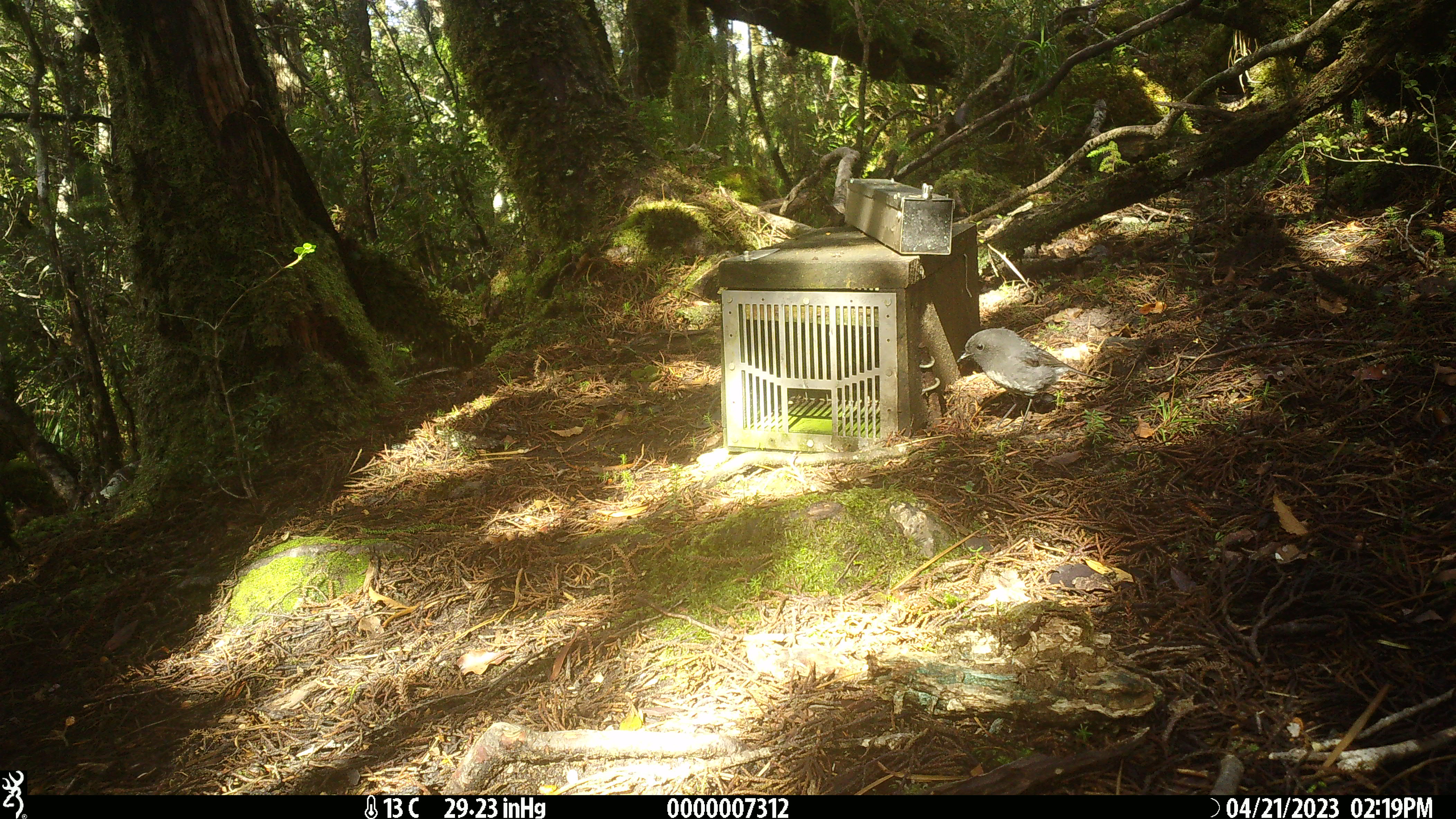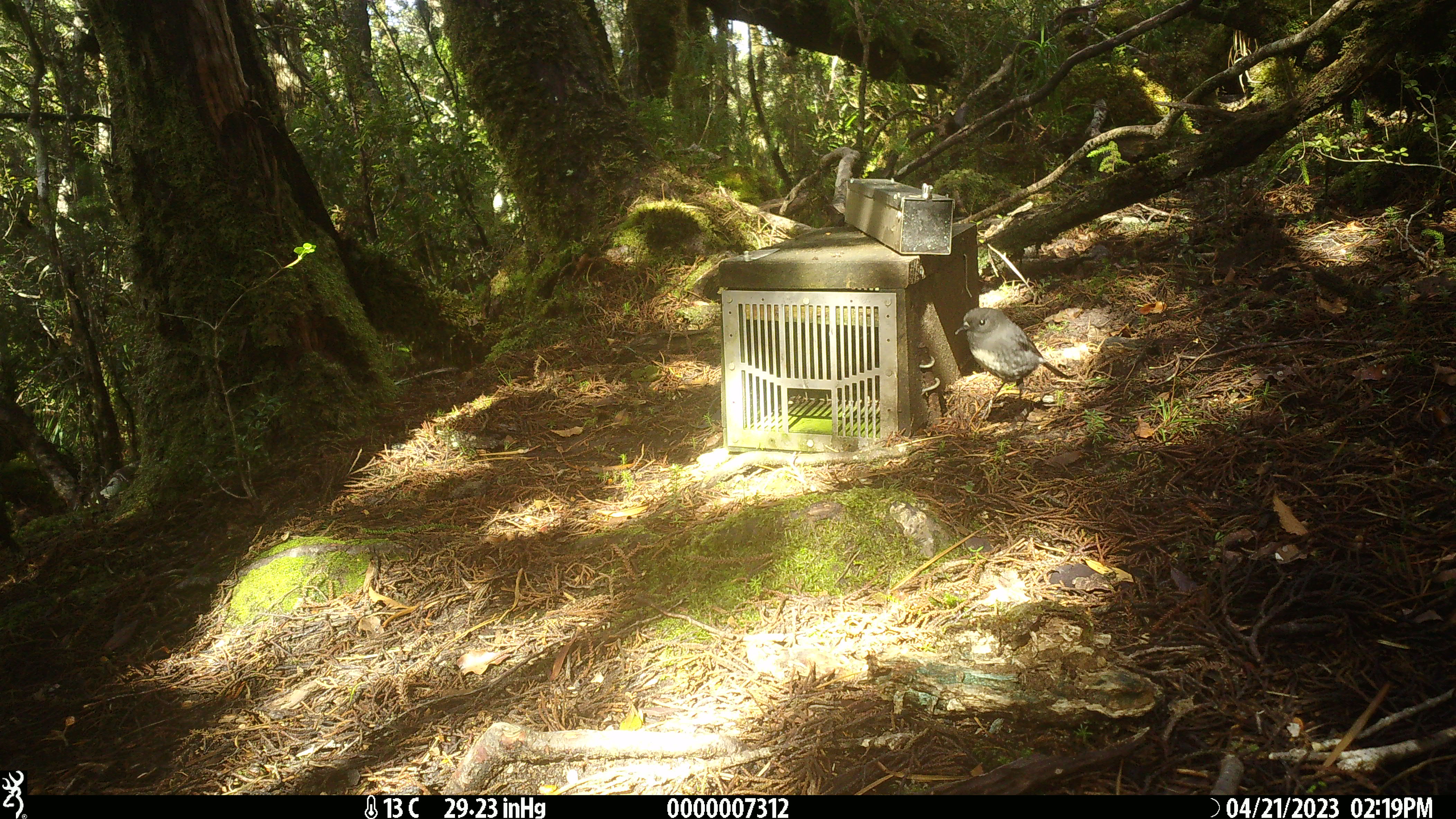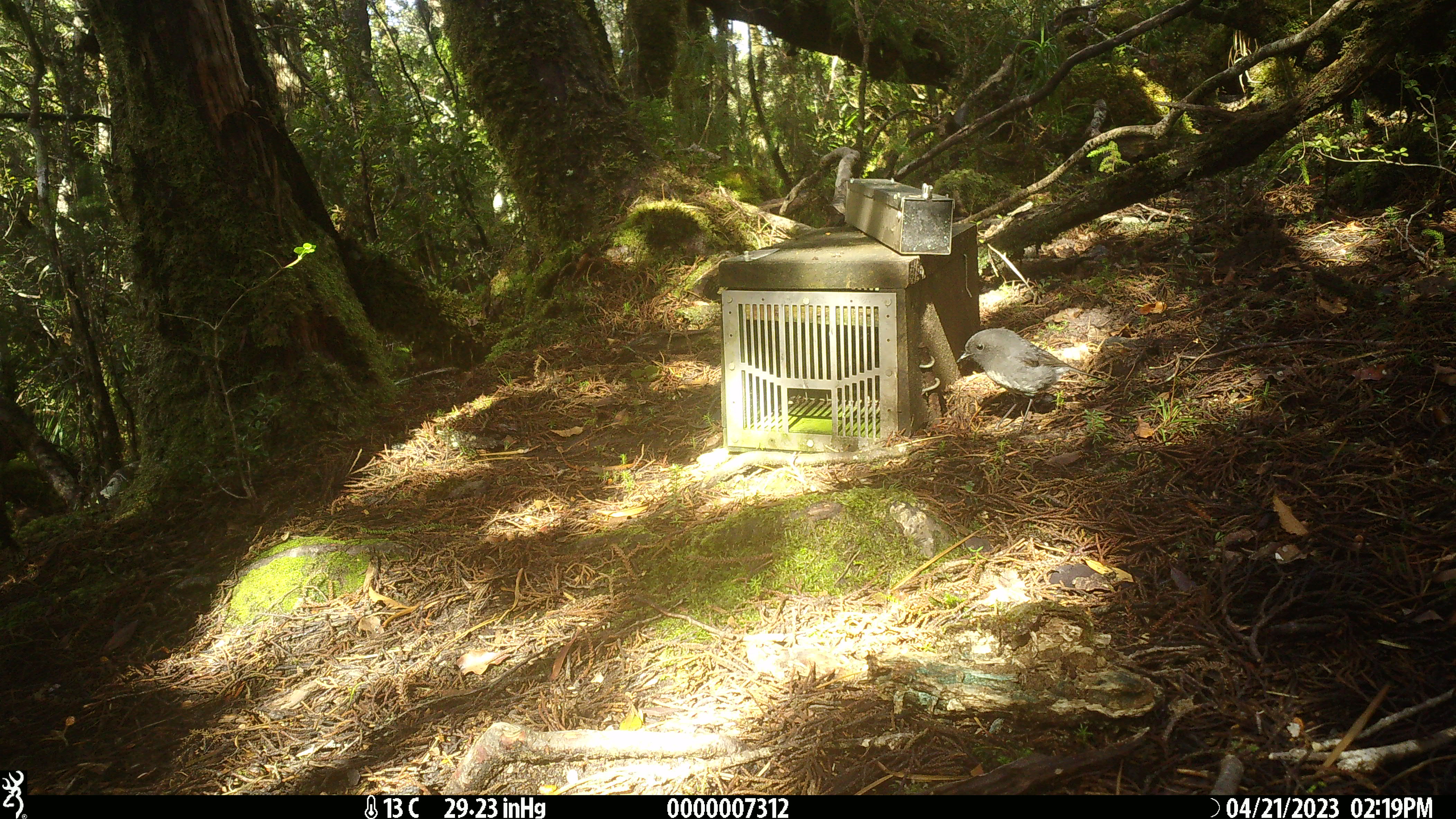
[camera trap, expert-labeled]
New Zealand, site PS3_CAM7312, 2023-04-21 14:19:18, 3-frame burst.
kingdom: Animalia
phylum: Chordata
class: Aves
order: Passeriformes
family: Petroicidae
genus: Petroica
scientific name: Petroica australis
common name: new zealand robin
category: robin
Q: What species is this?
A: Robin (new zealand robin) (Petroica australis).